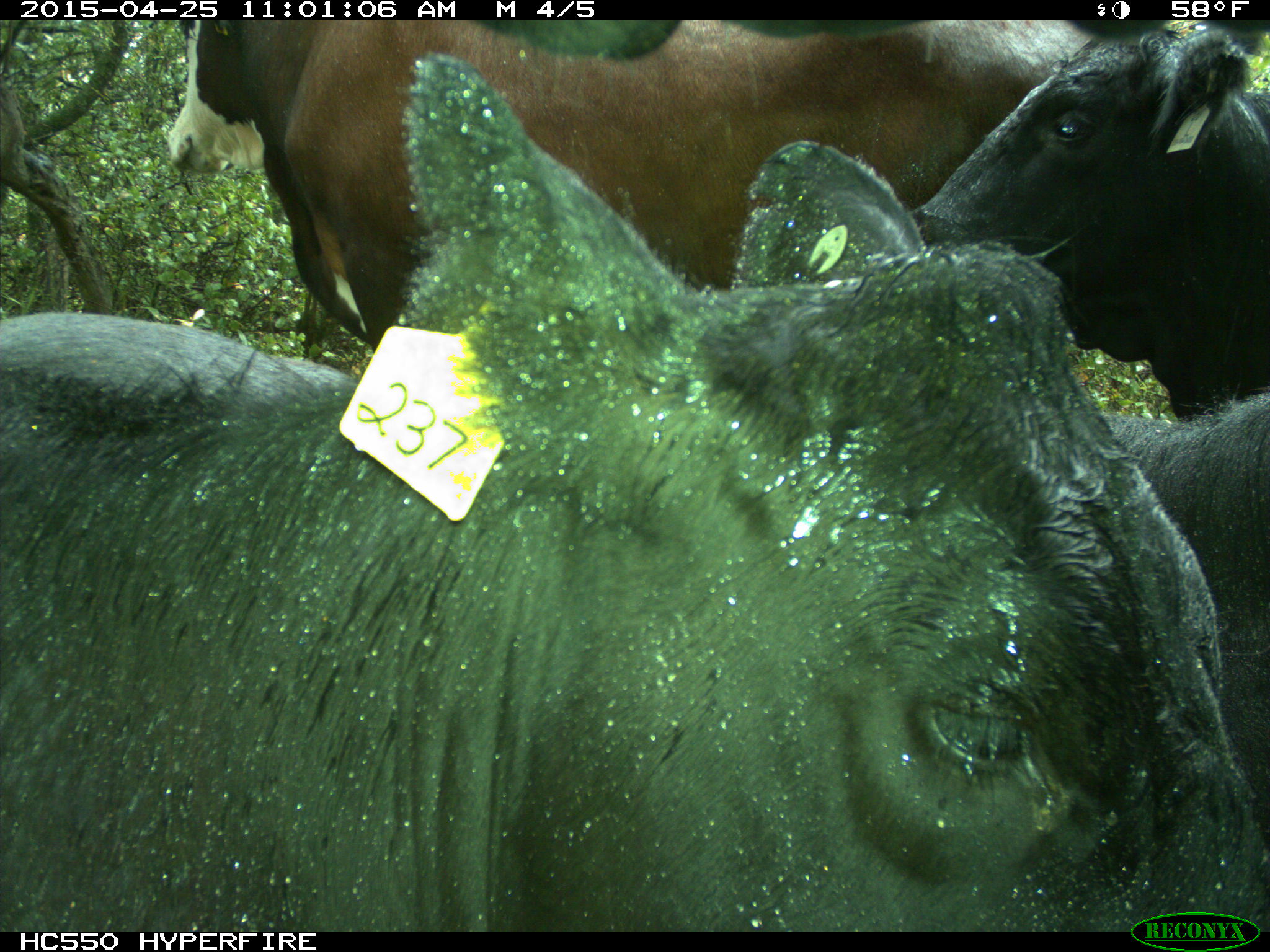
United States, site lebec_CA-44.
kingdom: Animalia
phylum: Chordata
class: Mammalia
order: Artiodactyla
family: Suidae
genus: Sus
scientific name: Sus scrofa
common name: wild boar